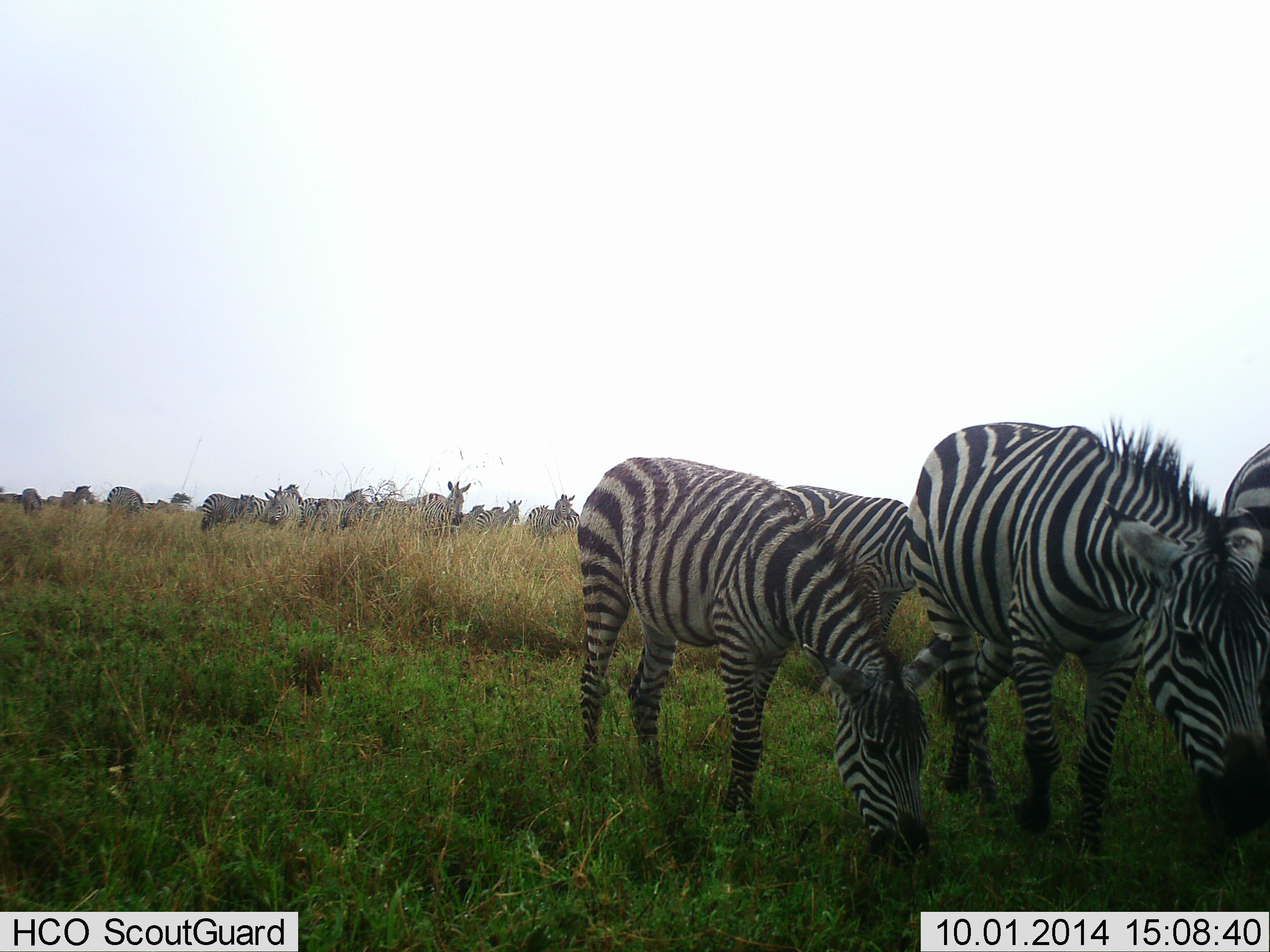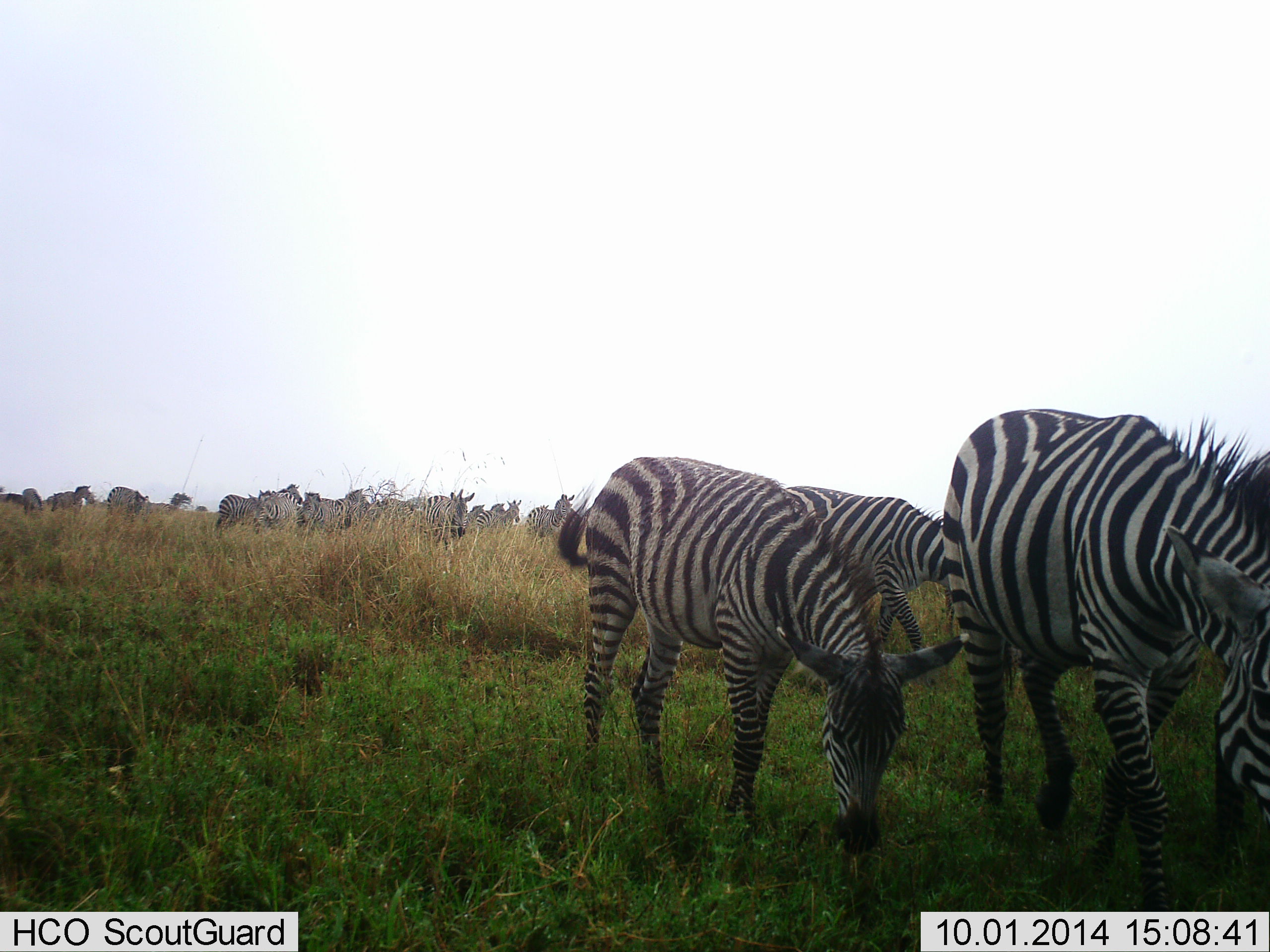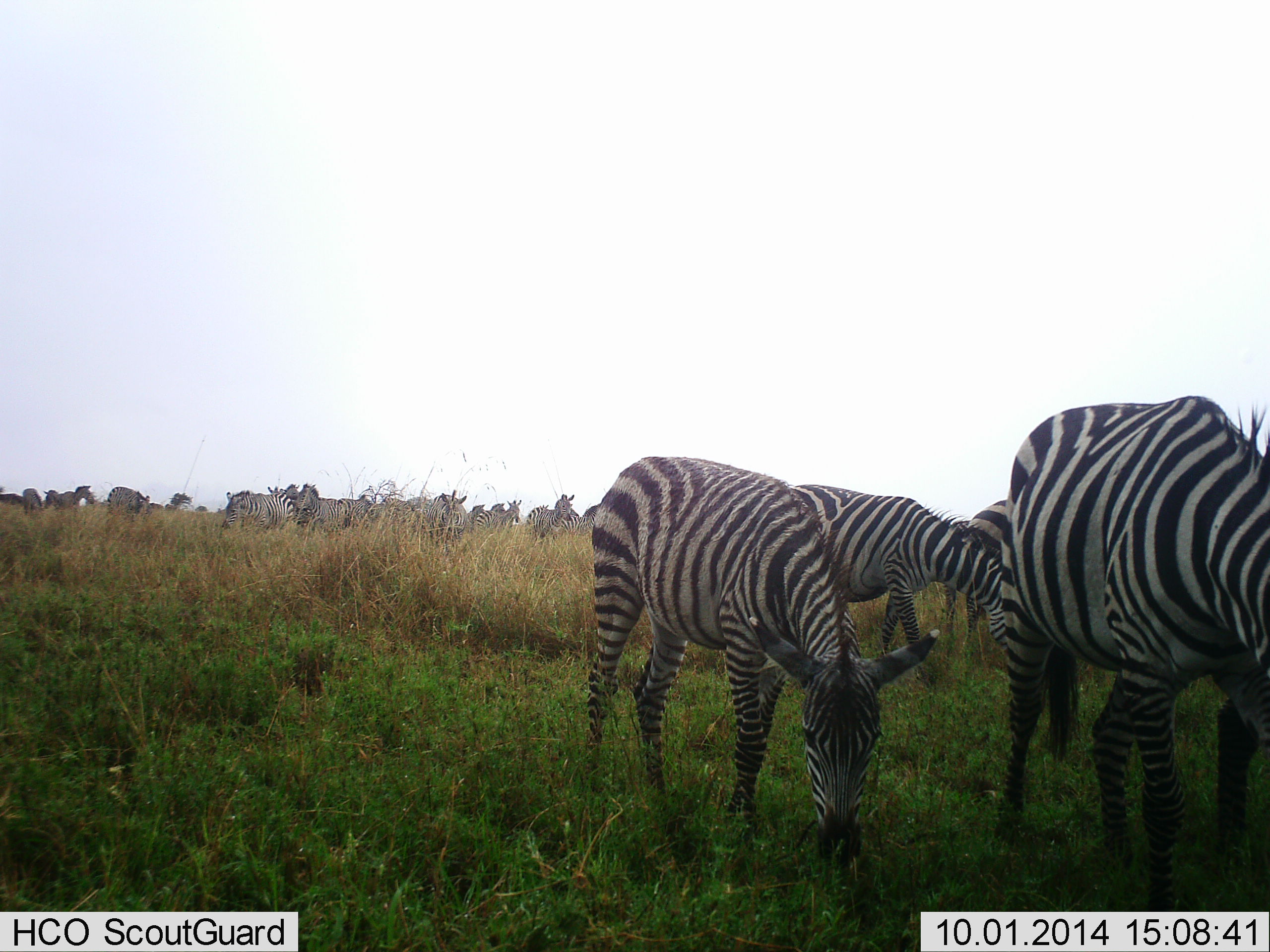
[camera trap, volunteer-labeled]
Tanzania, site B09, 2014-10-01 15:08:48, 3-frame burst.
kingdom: Animalia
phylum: Chordata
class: Mammalia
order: Perissodactyla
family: Equidae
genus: Equus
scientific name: Equus quagga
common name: plains zebra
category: zebra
Zebra (plains zebra) (Equus quagga), count 11-50. Behavior (volunteer vote fractions): standing 60%, resting 0%, moving 40%, interacting 20%. Young present (vote fraction): 10%. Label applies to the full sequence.